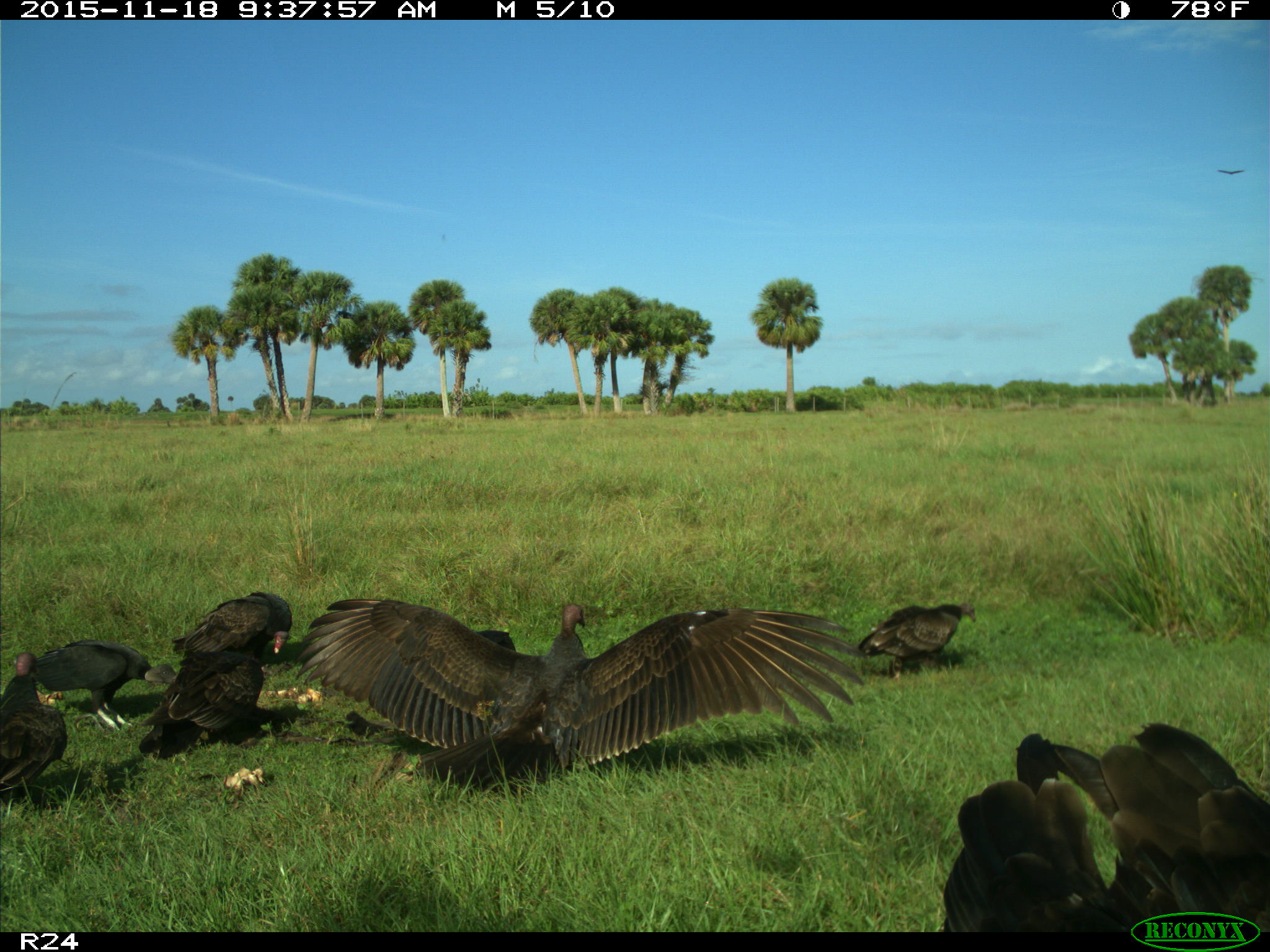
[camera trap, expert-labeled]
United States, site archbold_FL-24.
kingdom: Animalia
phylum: Chordata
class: Aves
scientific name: Aves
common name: birds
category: unidentified bird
Unidentified bird (birds) (Aves).